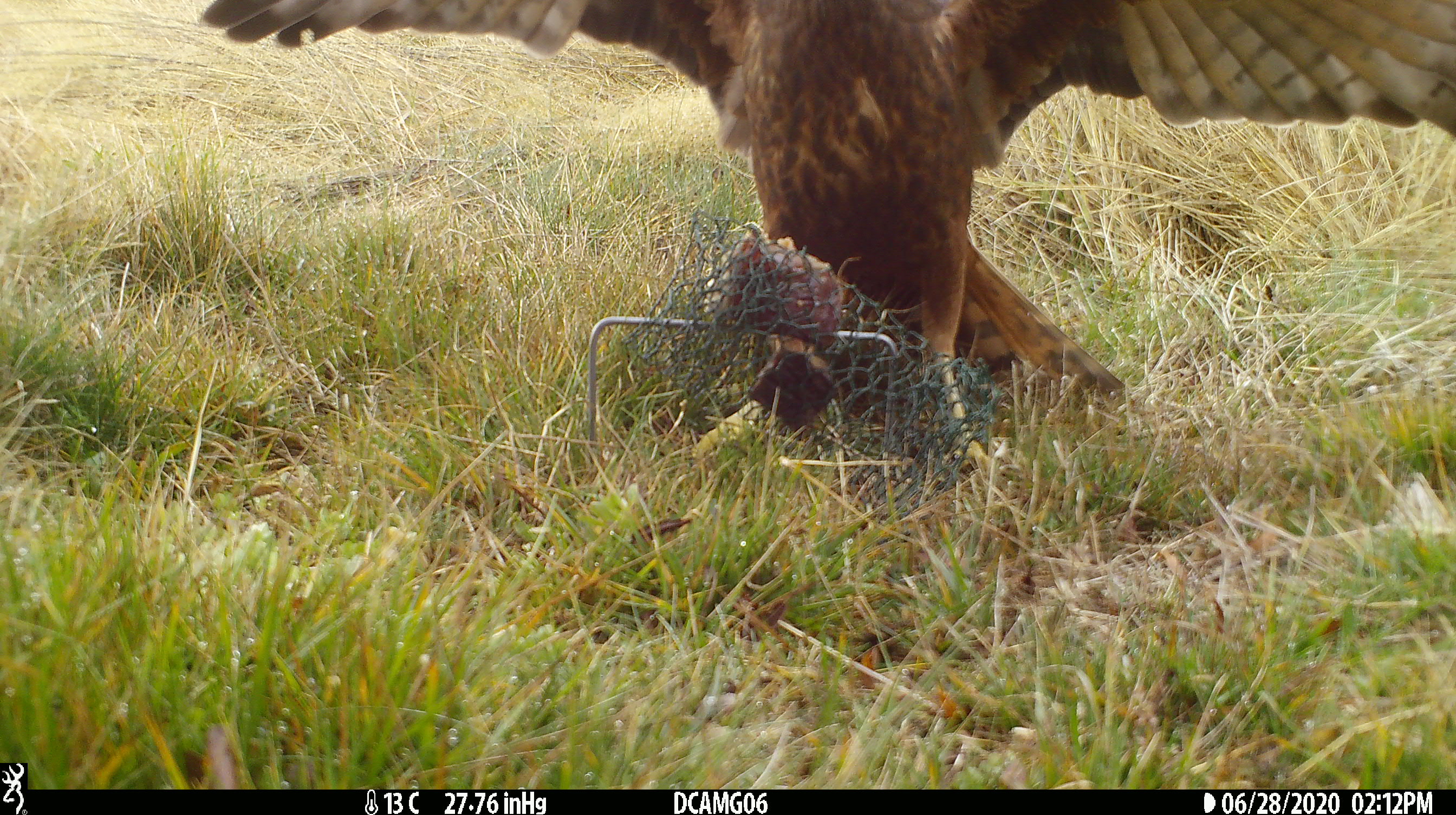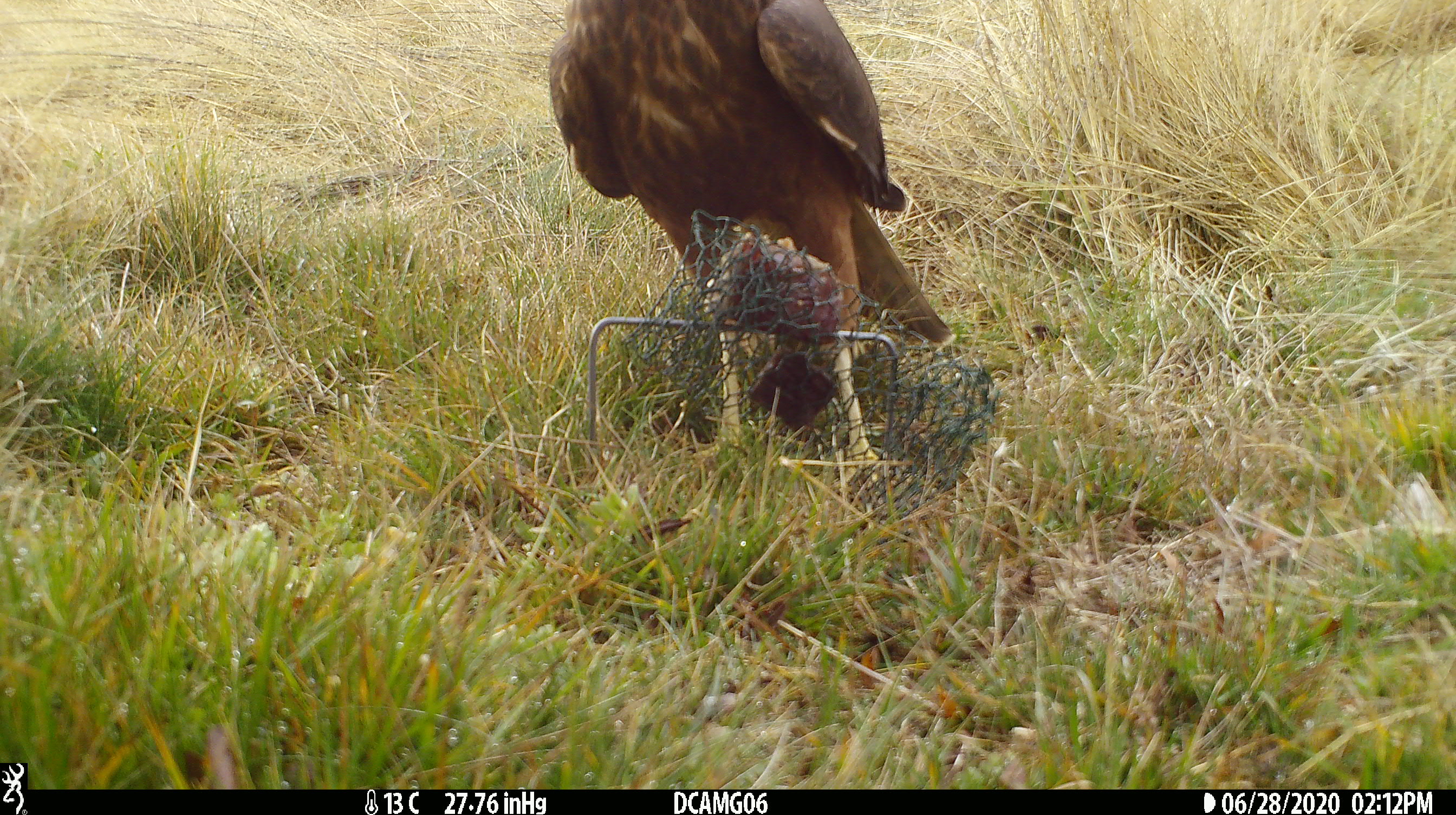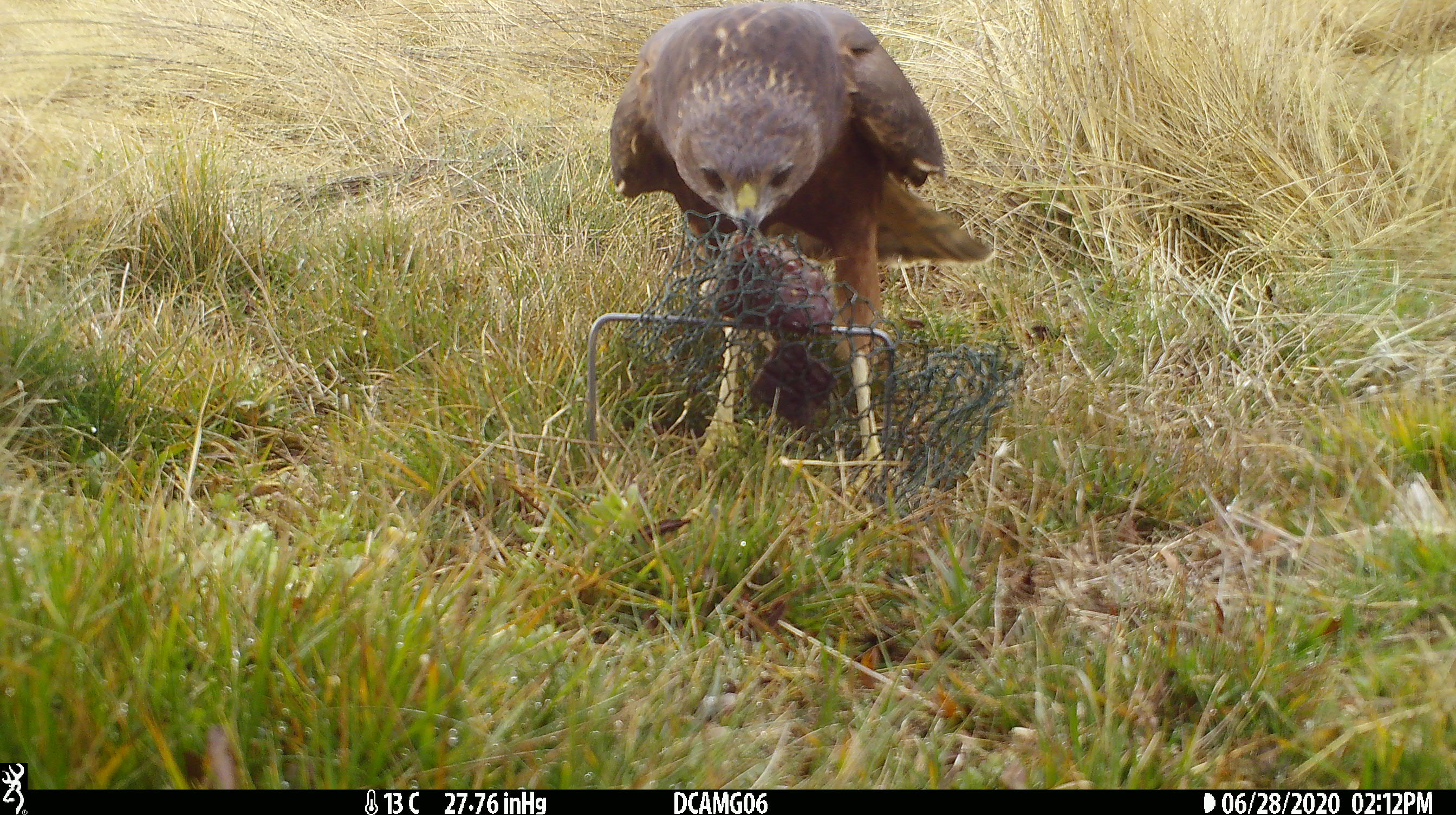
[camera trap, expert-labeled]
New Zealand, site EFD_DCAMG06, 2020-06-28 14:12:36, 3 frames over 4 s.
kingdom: Animalia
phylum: Chordata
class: Aves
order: Accipitriformes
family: Accipitridae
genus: Circus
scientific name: Circus approximans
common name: swamp harrier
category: harrier